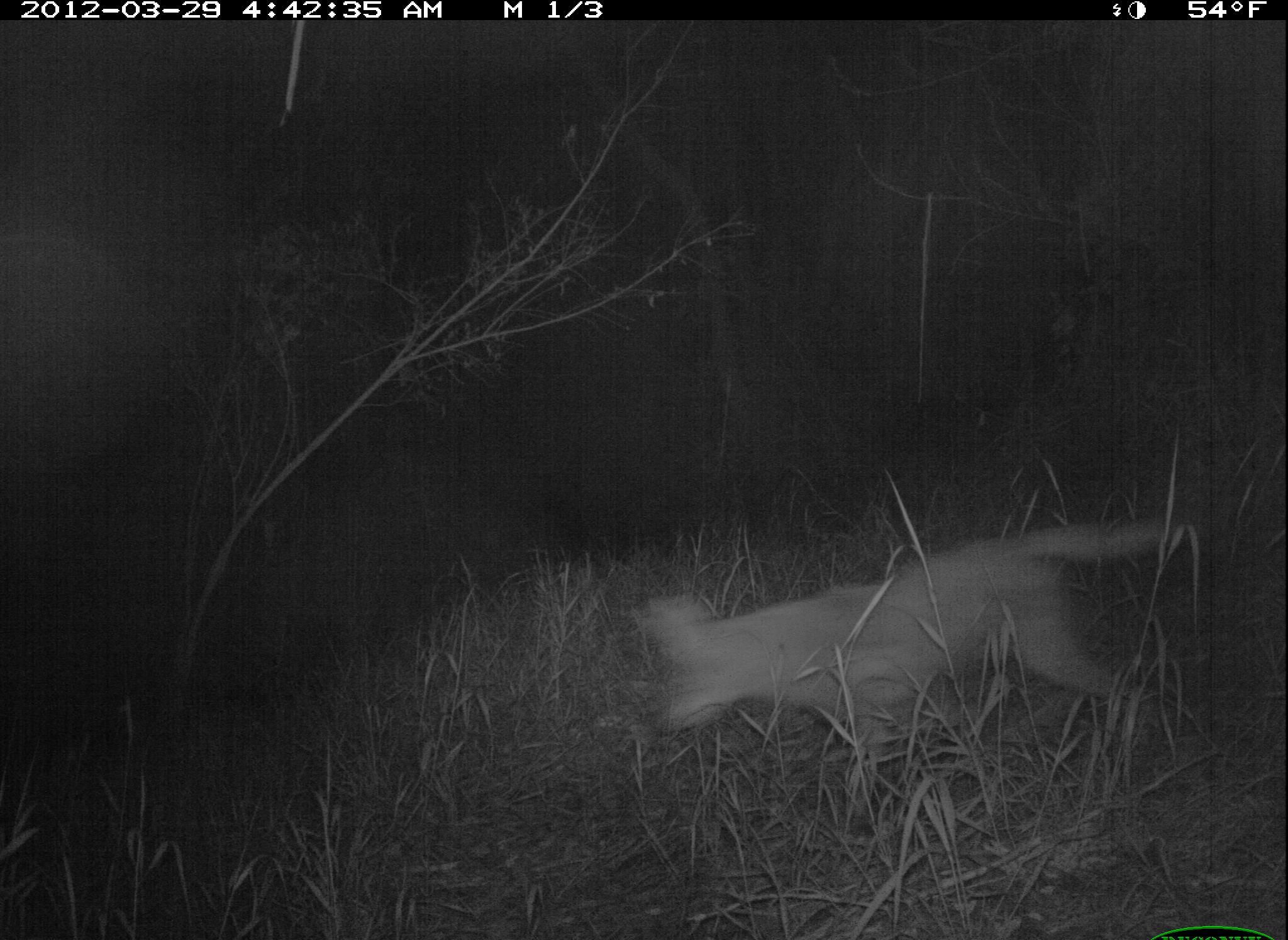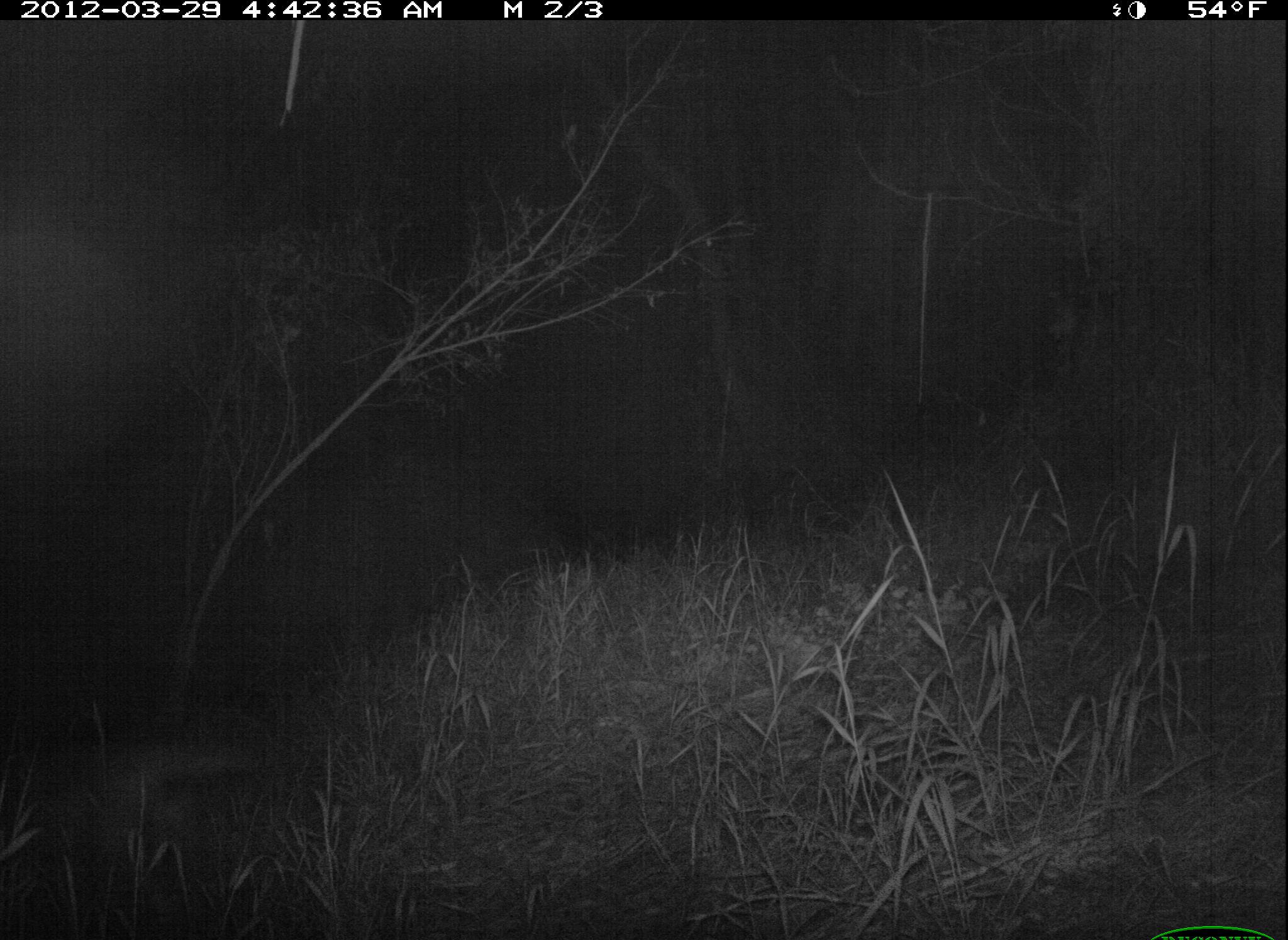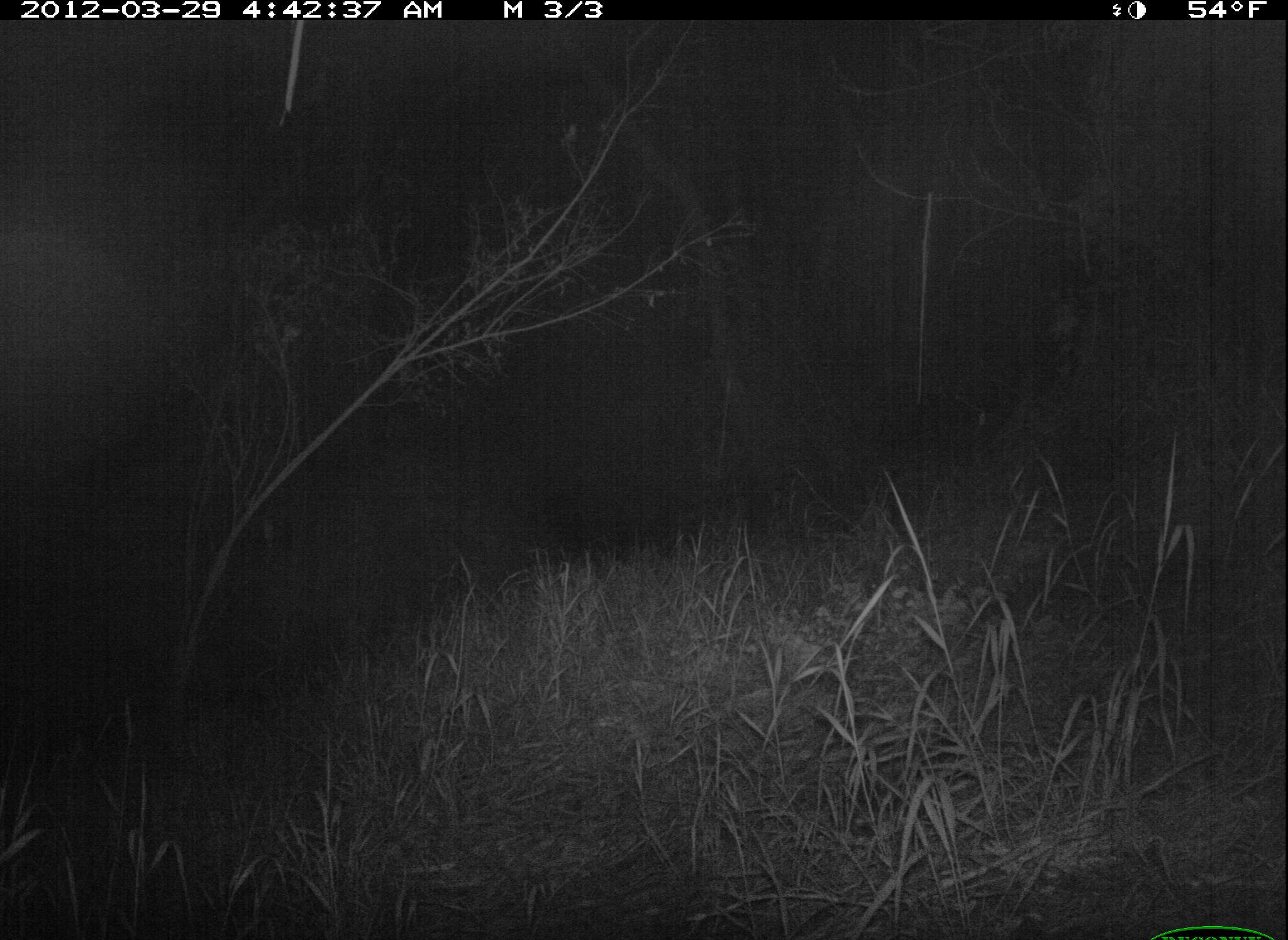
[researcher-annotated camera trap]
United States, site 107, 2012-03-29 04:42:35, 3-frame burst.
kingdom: Animalia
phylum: Chordata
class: Mammalia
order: Carnivora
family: Canidae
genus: Canis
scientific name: Canis latrans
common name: coyote